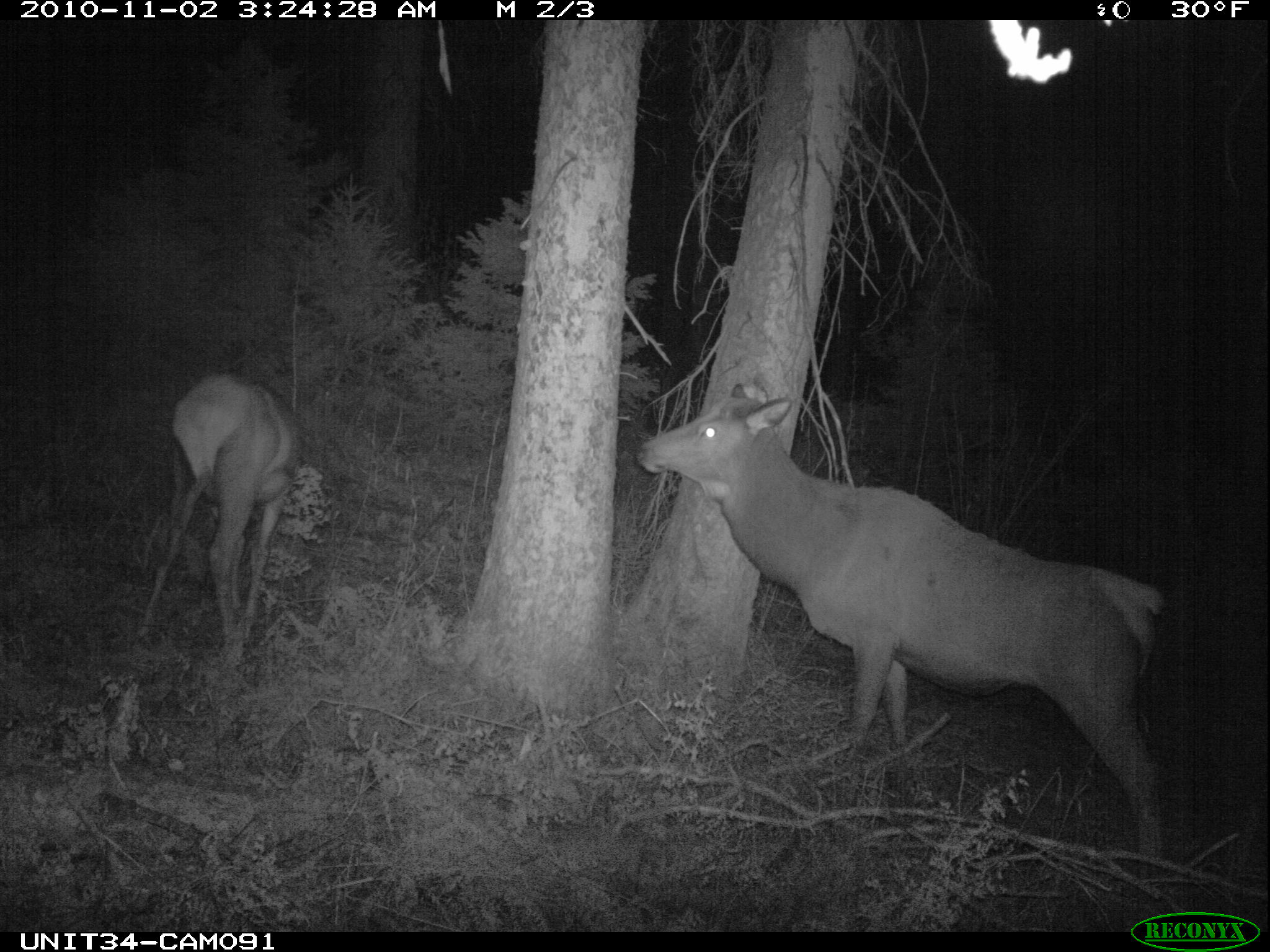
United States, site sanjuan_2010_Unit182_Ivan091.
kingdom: Animalia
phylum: Chordata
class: Mammalia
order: Artiodactyla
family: Cervidae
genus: Cervus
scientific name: Cervus elaphus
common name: red deer